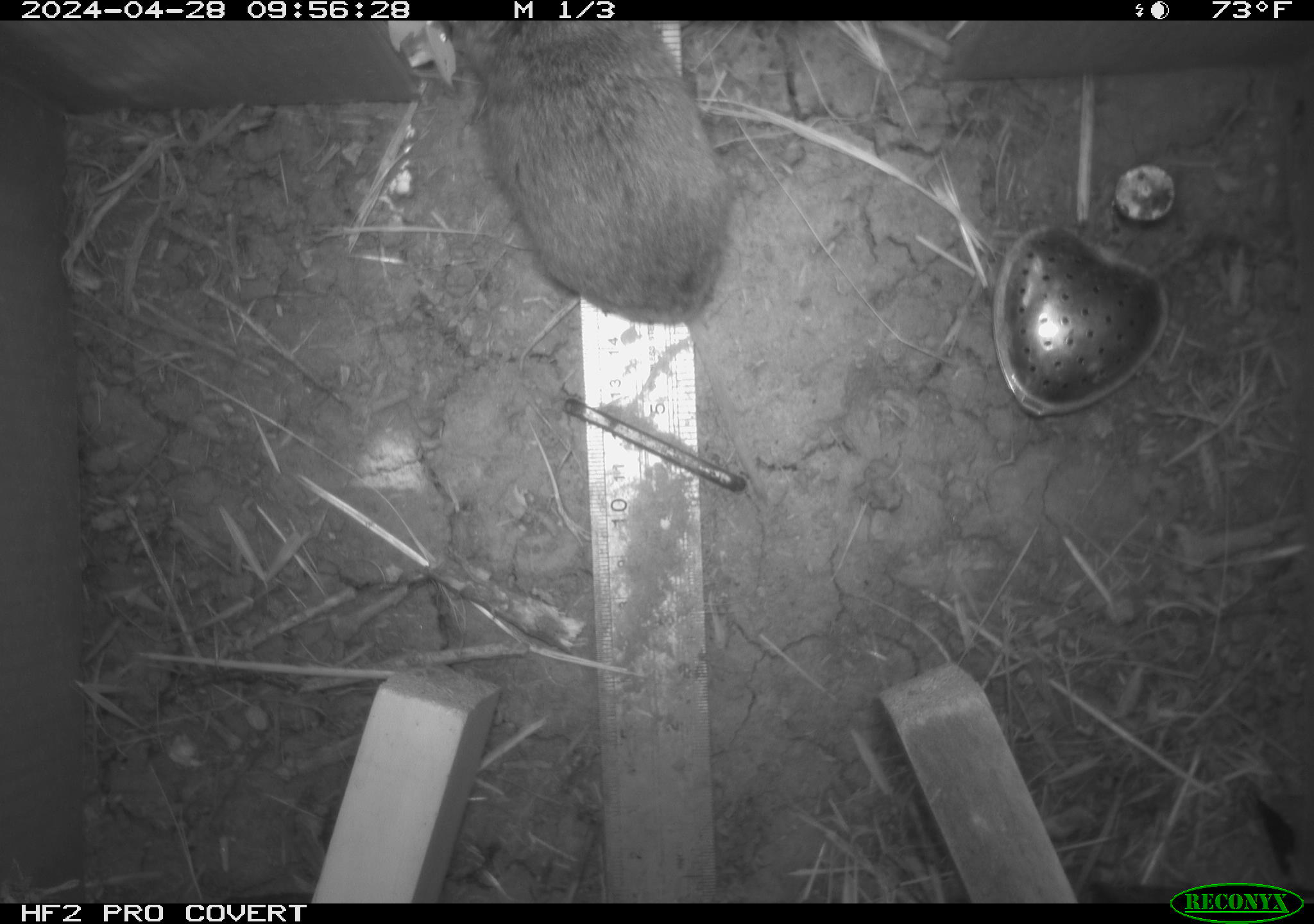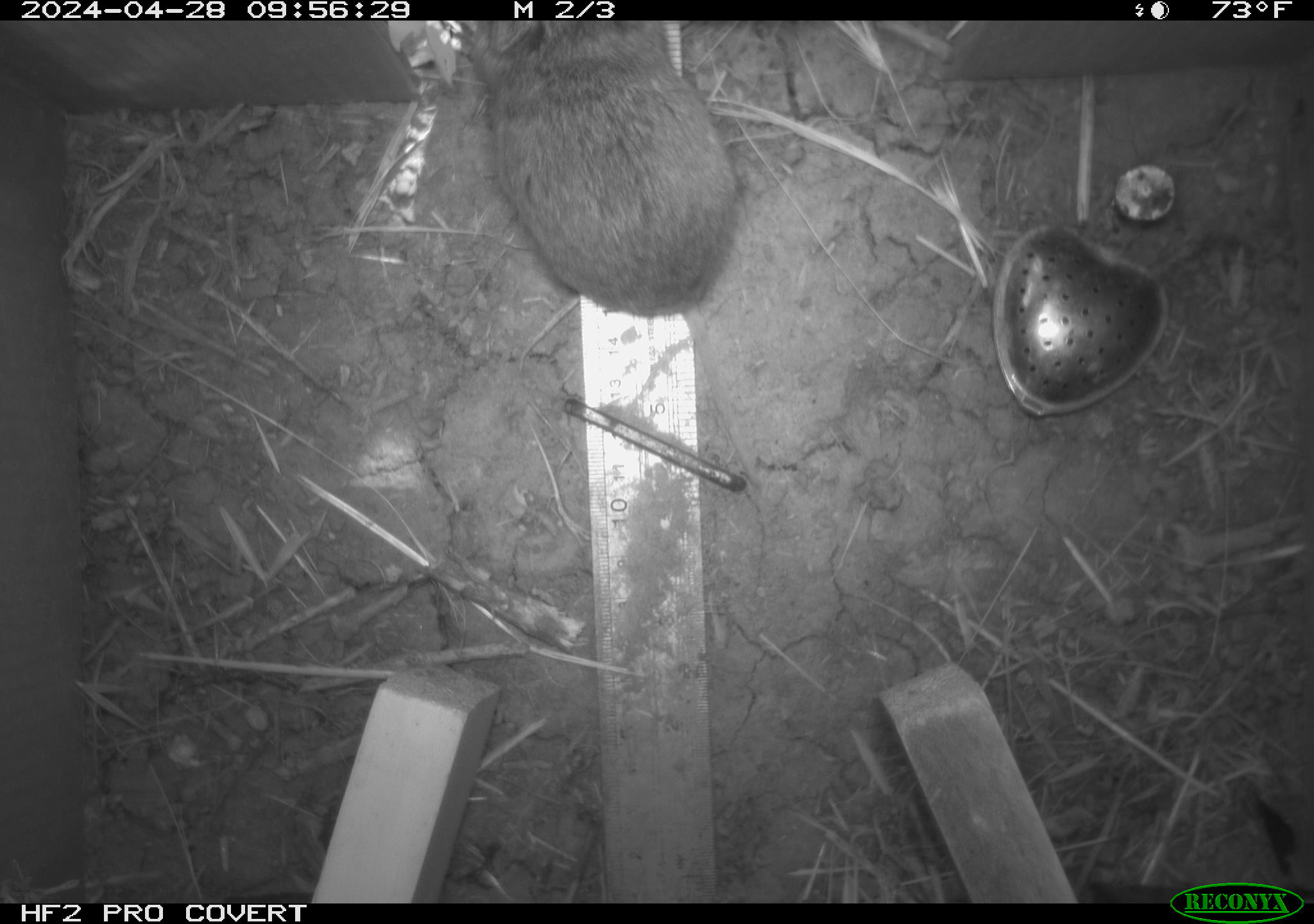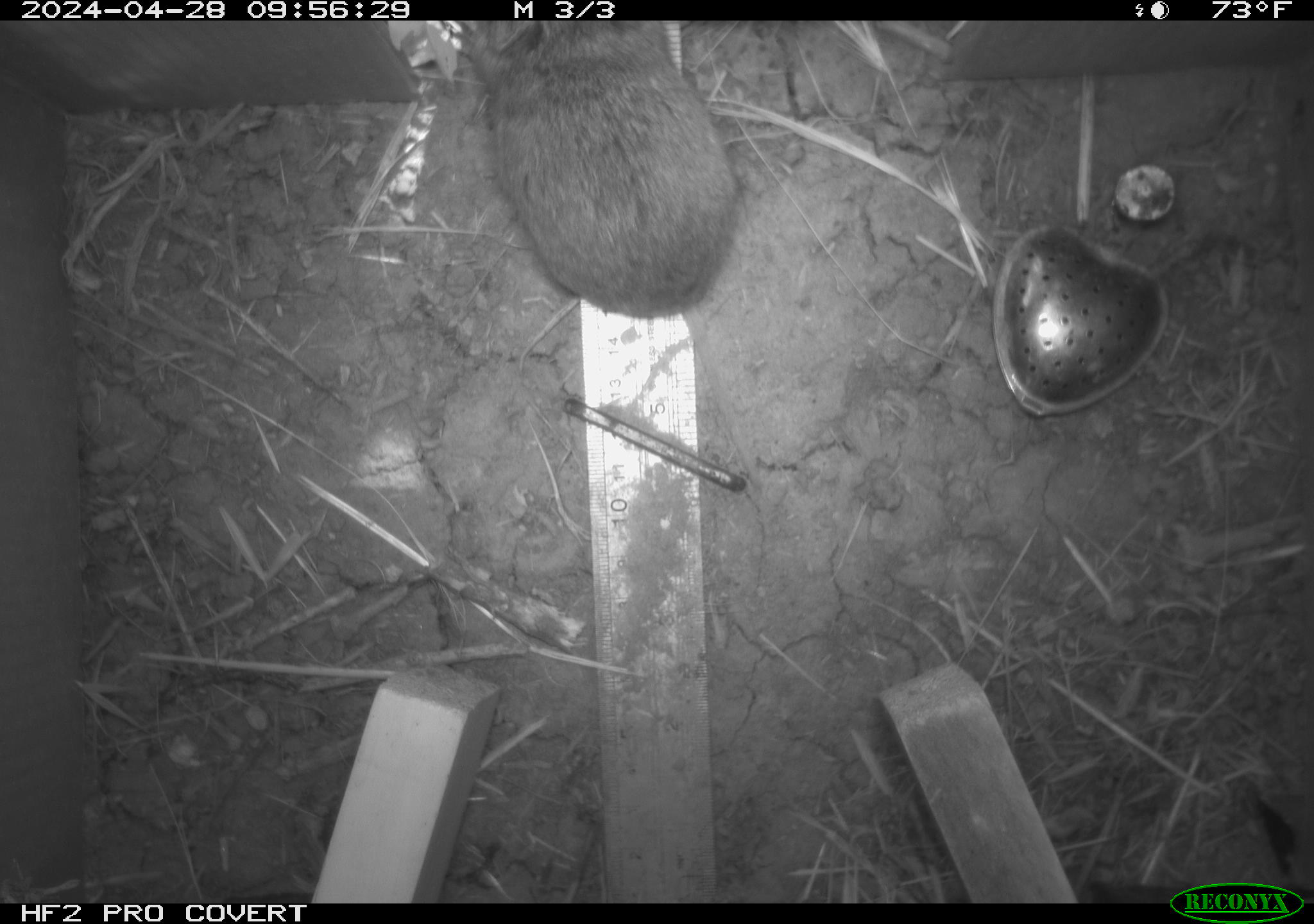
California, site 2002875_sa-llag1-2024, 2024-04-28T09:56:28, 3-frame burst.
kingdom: Animalia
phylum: Chordata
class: Mammalia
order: Rodentia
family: Cricetidae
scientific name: Arvicolinae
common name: voles, lemmings, and muskrats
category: arvicolinae subfamily